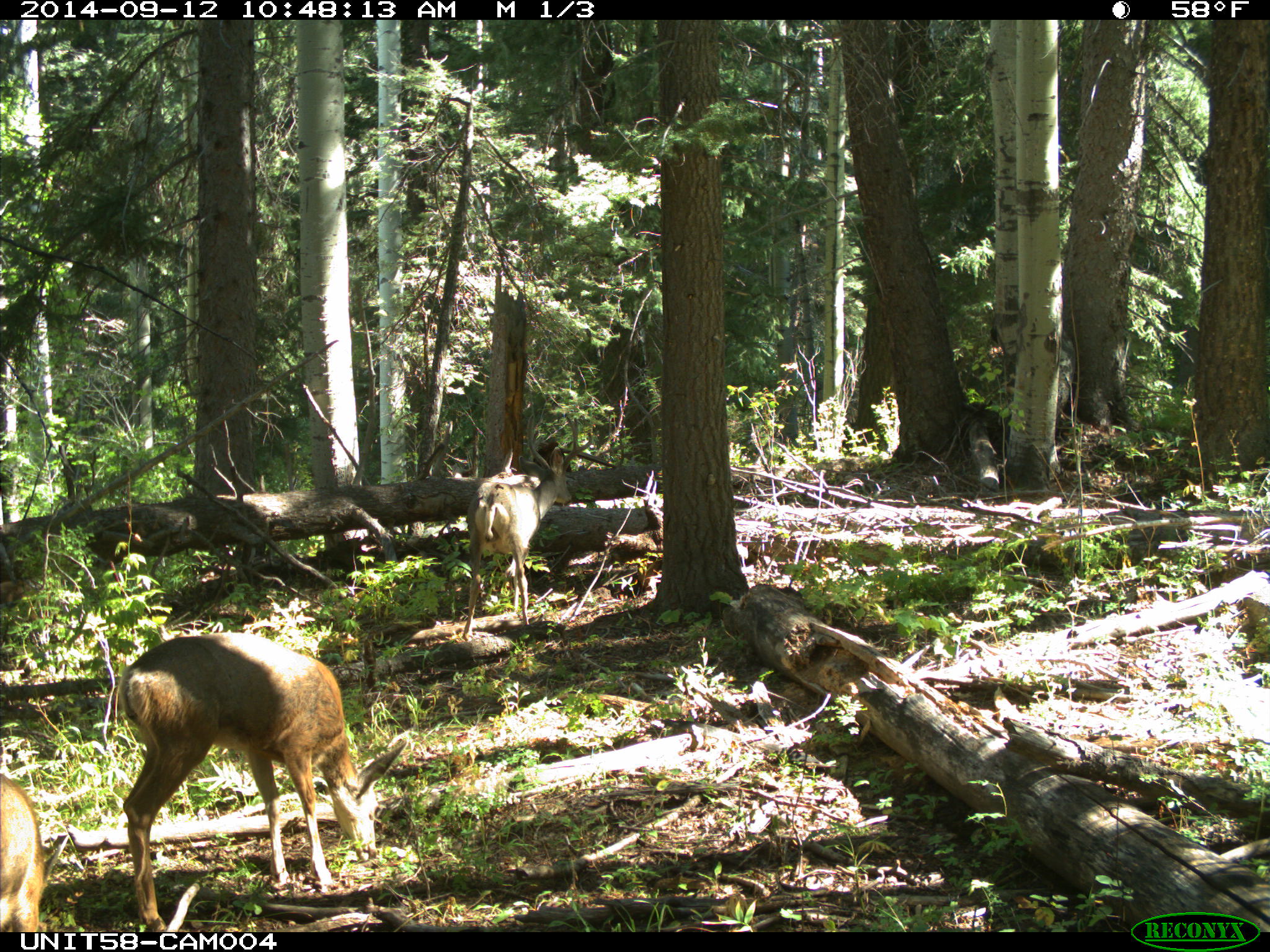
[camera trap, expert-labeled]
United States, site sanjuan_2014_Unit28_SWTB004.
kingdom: Animalia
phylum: Chordata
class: Mammalia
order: Artiodactyla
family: Cervidae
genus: Odocoileus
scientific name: Odocoileus hemionus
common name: mule deer